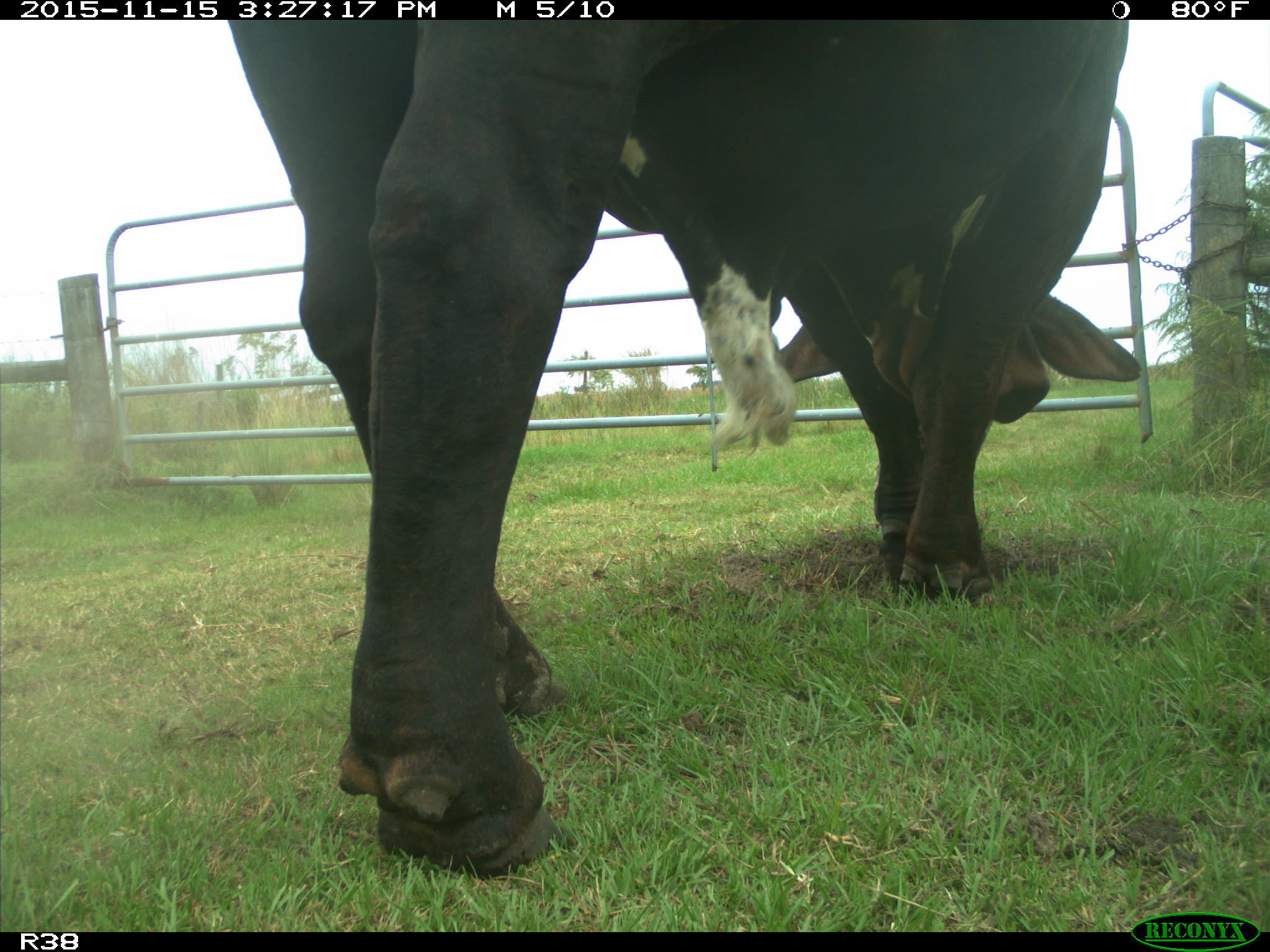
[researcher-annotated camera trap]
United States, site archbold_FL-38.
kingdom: Animalia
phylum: Chordata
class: Mammalia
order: Artiodactyla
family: Bovidae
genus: Bos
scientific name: Bos taurus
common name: domestic cow